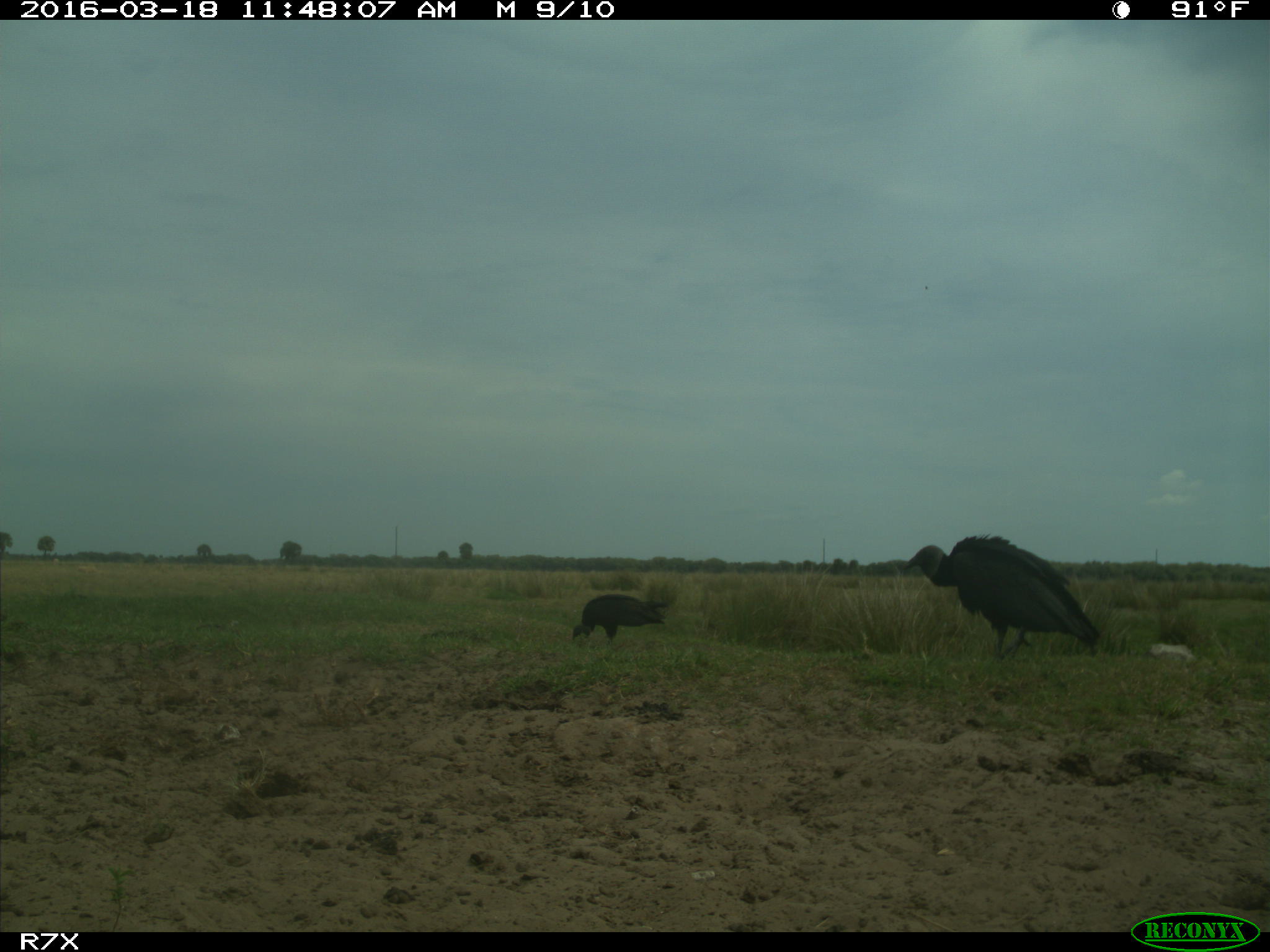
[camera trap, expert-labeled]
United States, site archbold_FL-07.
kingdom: Animalia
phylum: Chordata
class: Aves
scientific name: Aves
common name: birds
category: unidentified bird